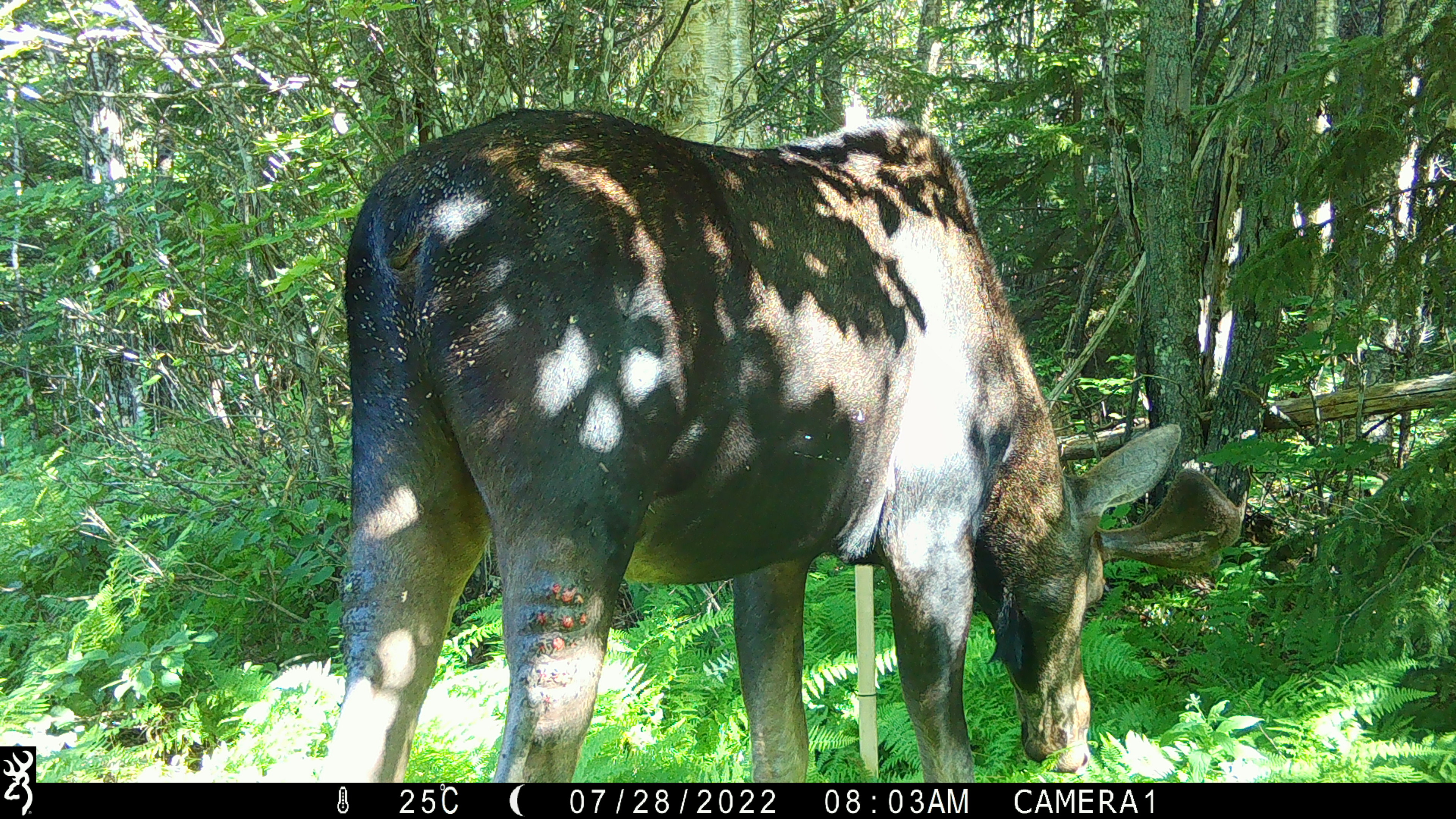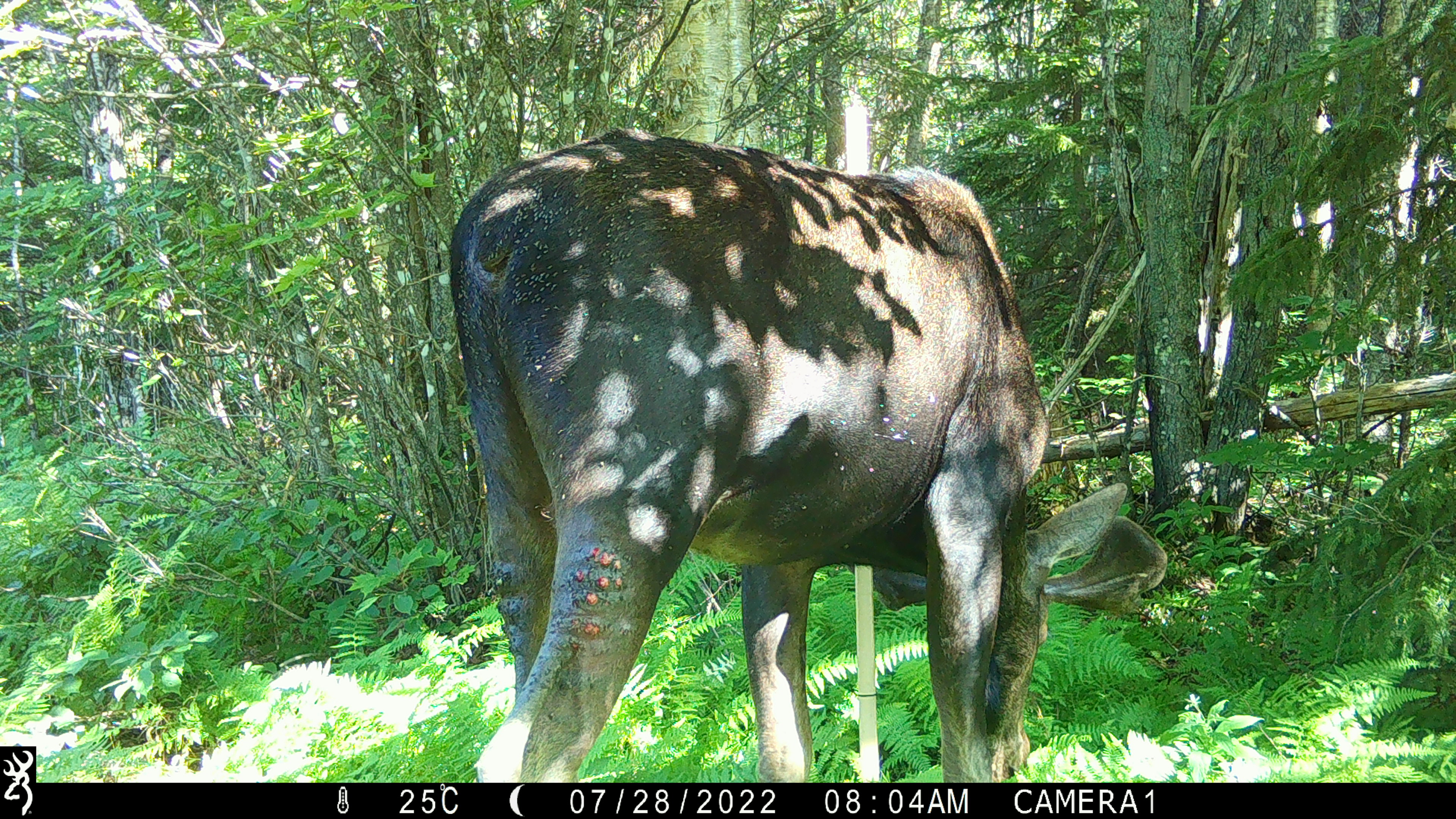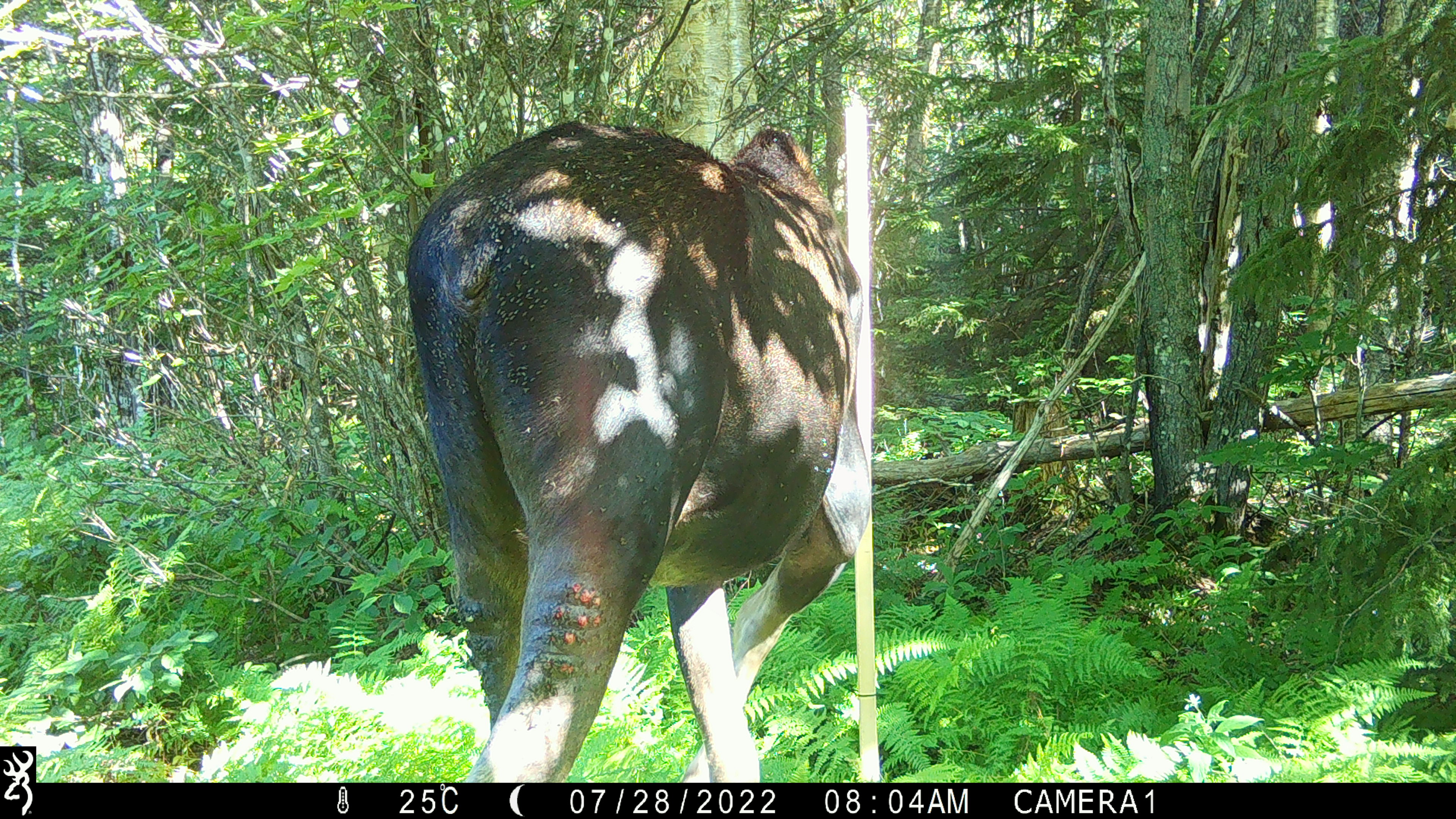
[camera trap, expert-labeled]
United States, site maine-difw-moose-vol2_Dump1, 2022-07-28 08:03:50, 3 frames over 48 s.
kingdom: Animalia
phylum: Chordata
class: Mammalia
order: Artiodactyla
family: Cervidae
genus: Alces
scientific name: Alces alces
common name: moose